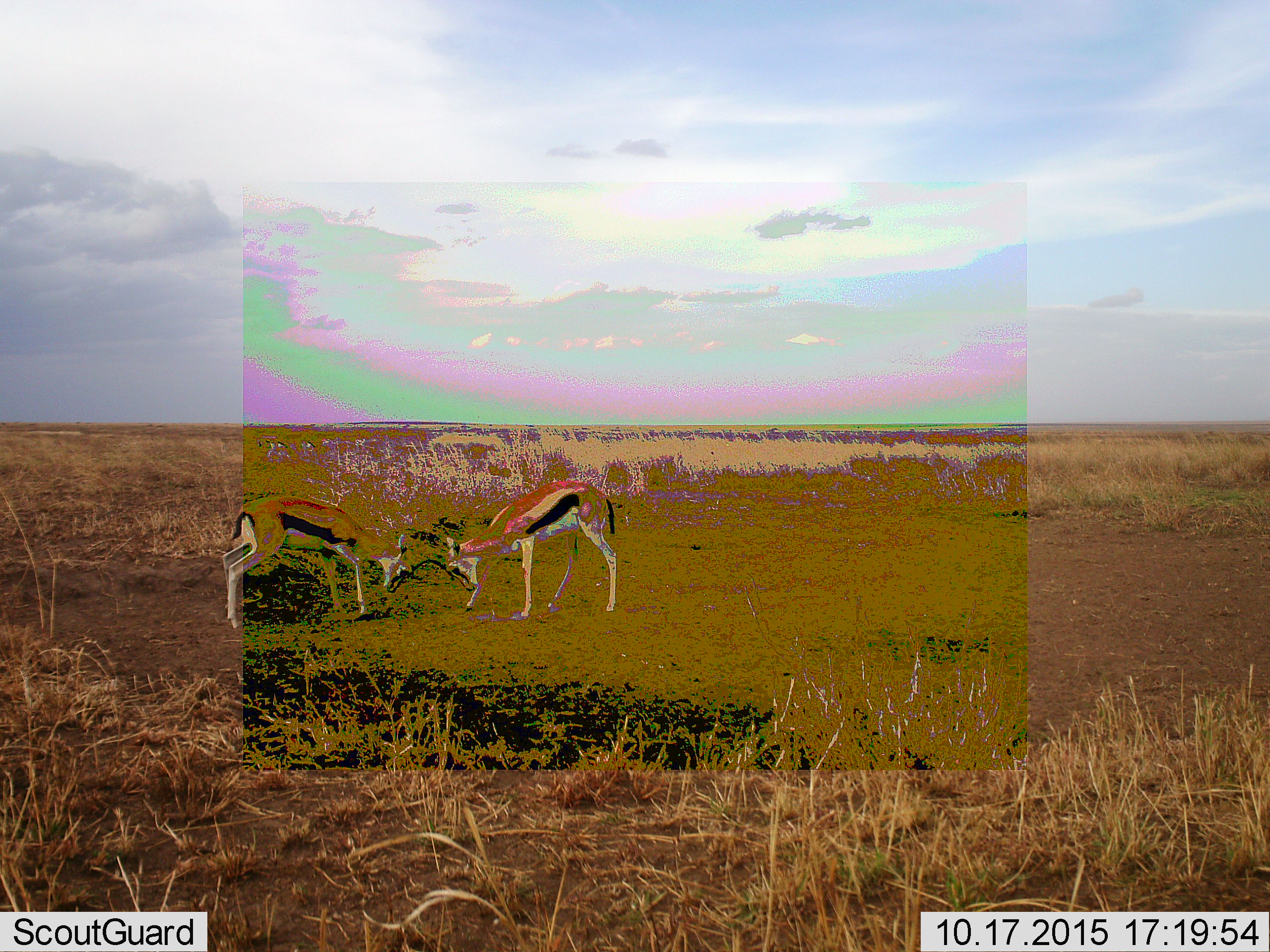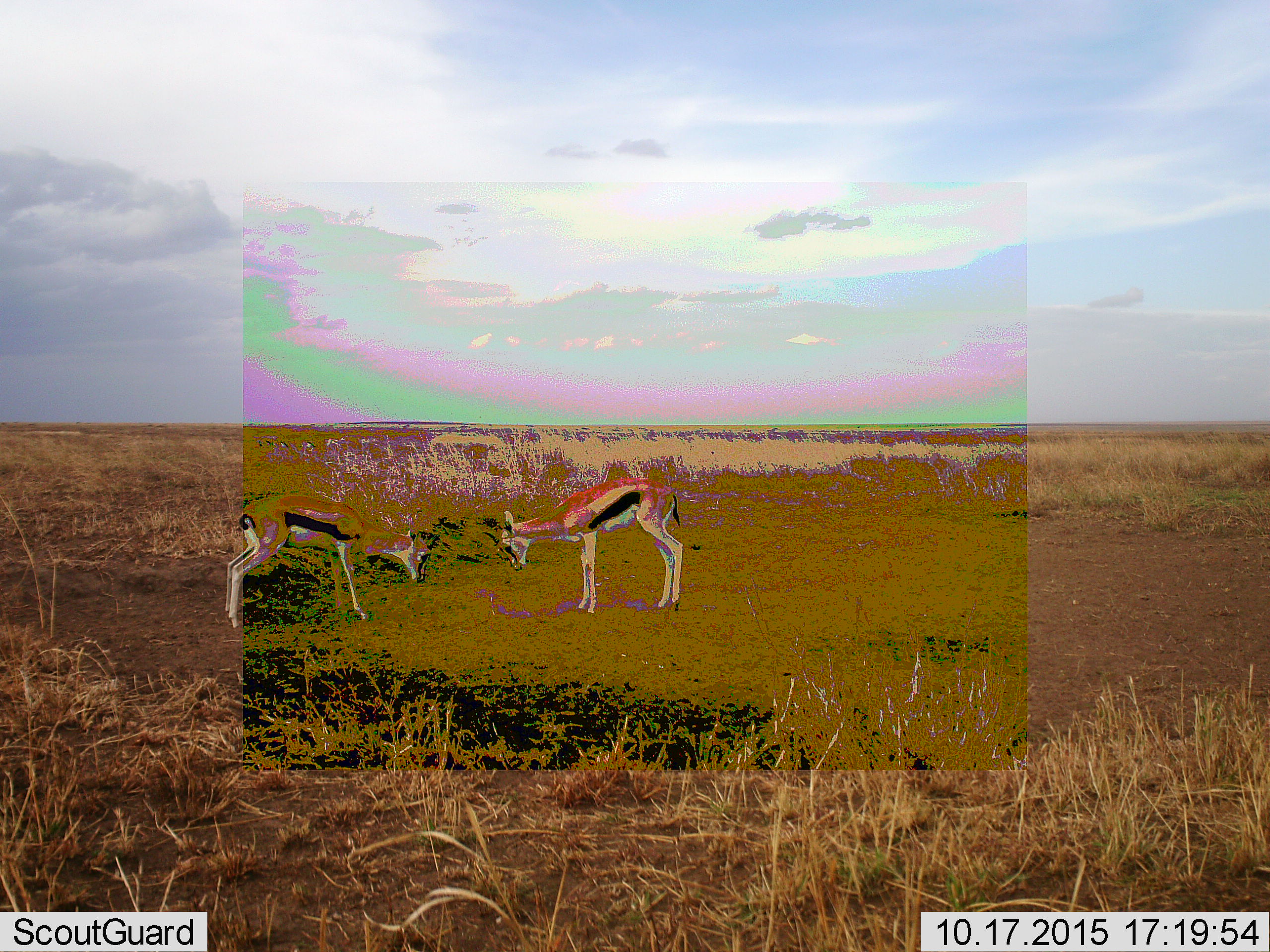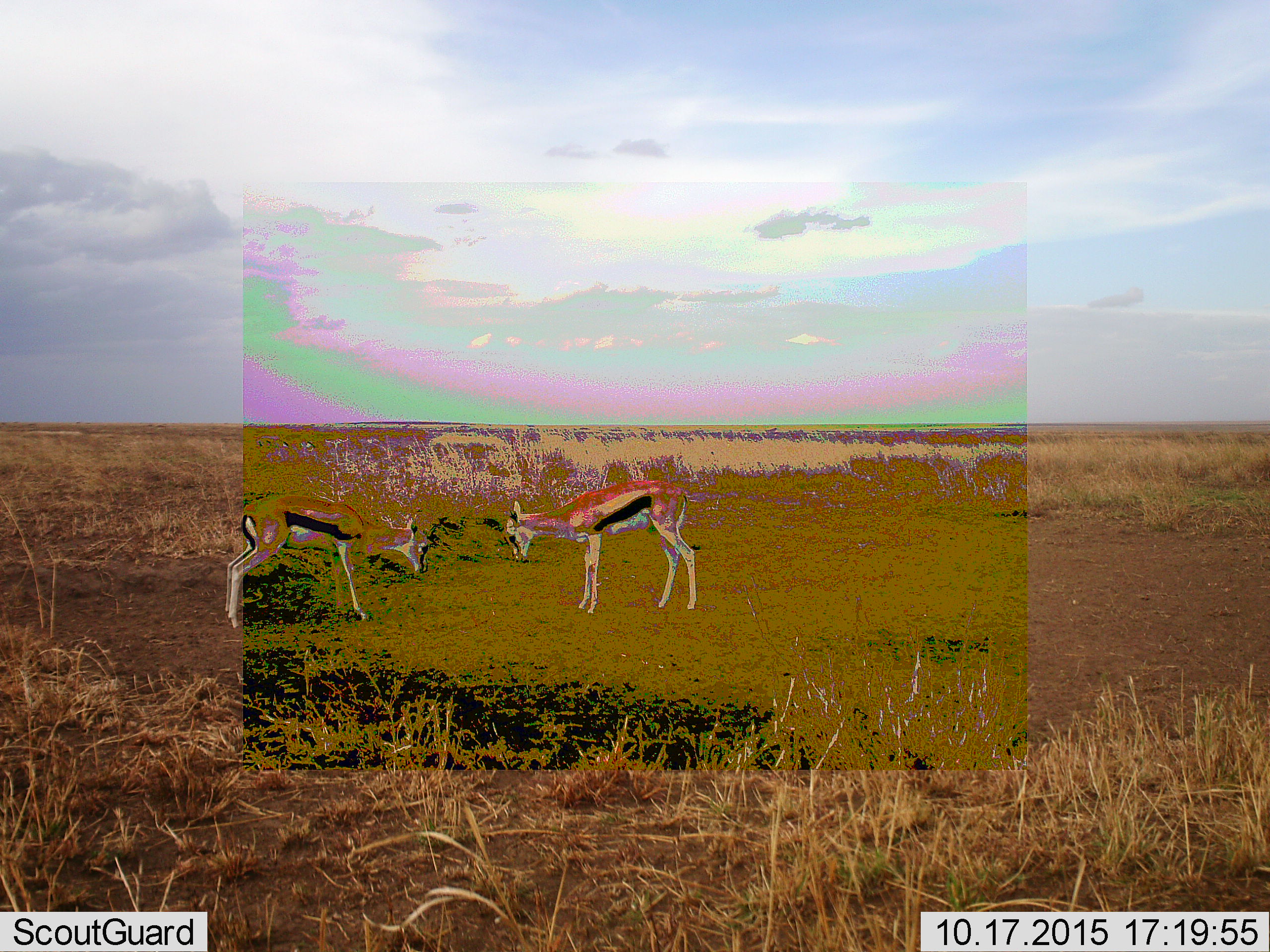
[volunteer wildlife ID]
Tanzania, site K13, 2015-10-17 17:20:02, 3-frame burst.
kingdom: Animalia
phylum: Chordata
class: Mammalia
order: Artiodactyla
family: Bovidae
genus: Eudorcas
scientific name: Eudorcas thomsonii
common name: thomson's gazelle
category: gazellethomsons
Gazellethomsons (thomson's gazelle) (Eudorcas thomsonii), count 2. Behavior (volunteer vote fractions): standing 20%, resting 0%, moving 10%, interacting 80%. Young present (vote fraction): 0%. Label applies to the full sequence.